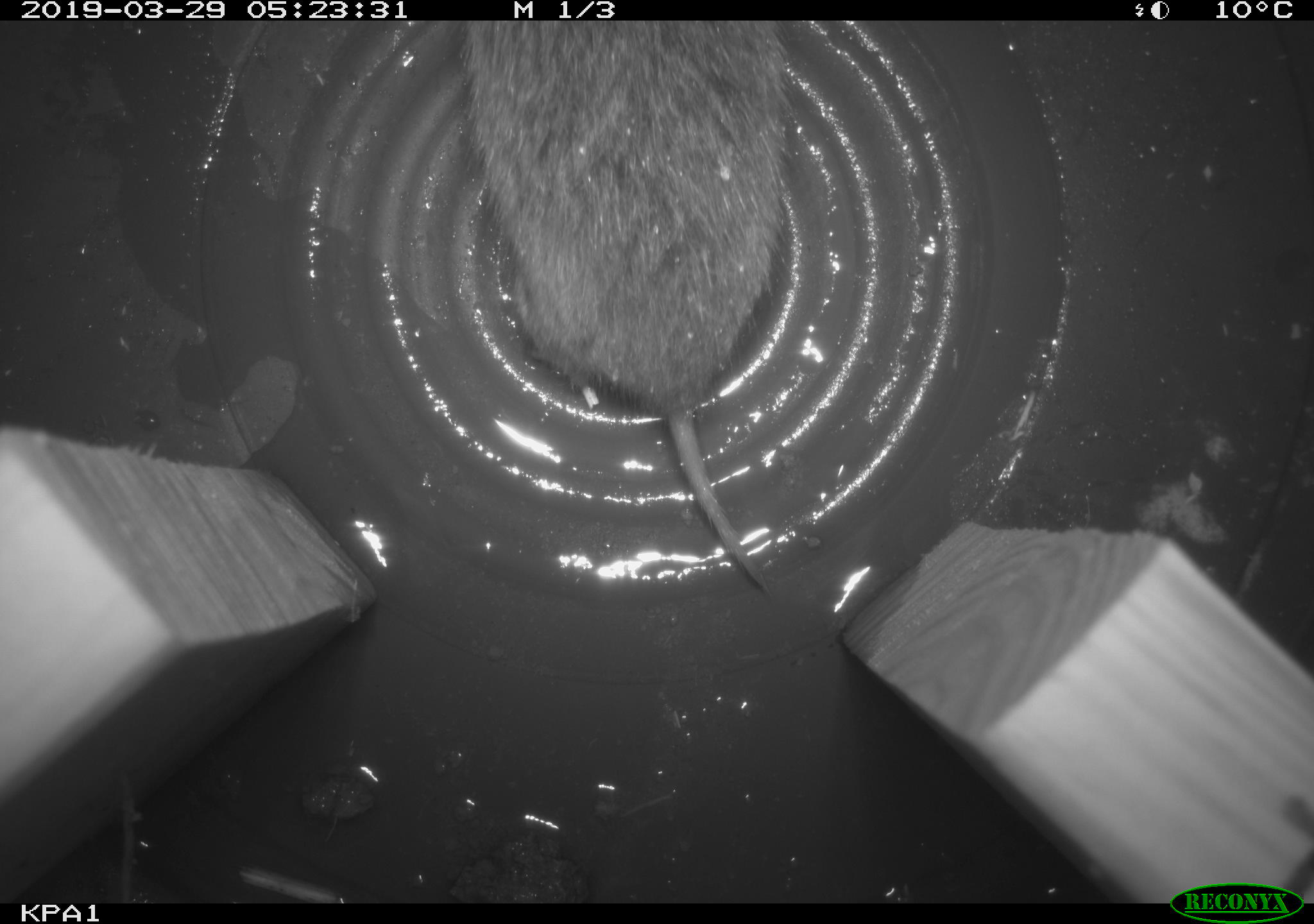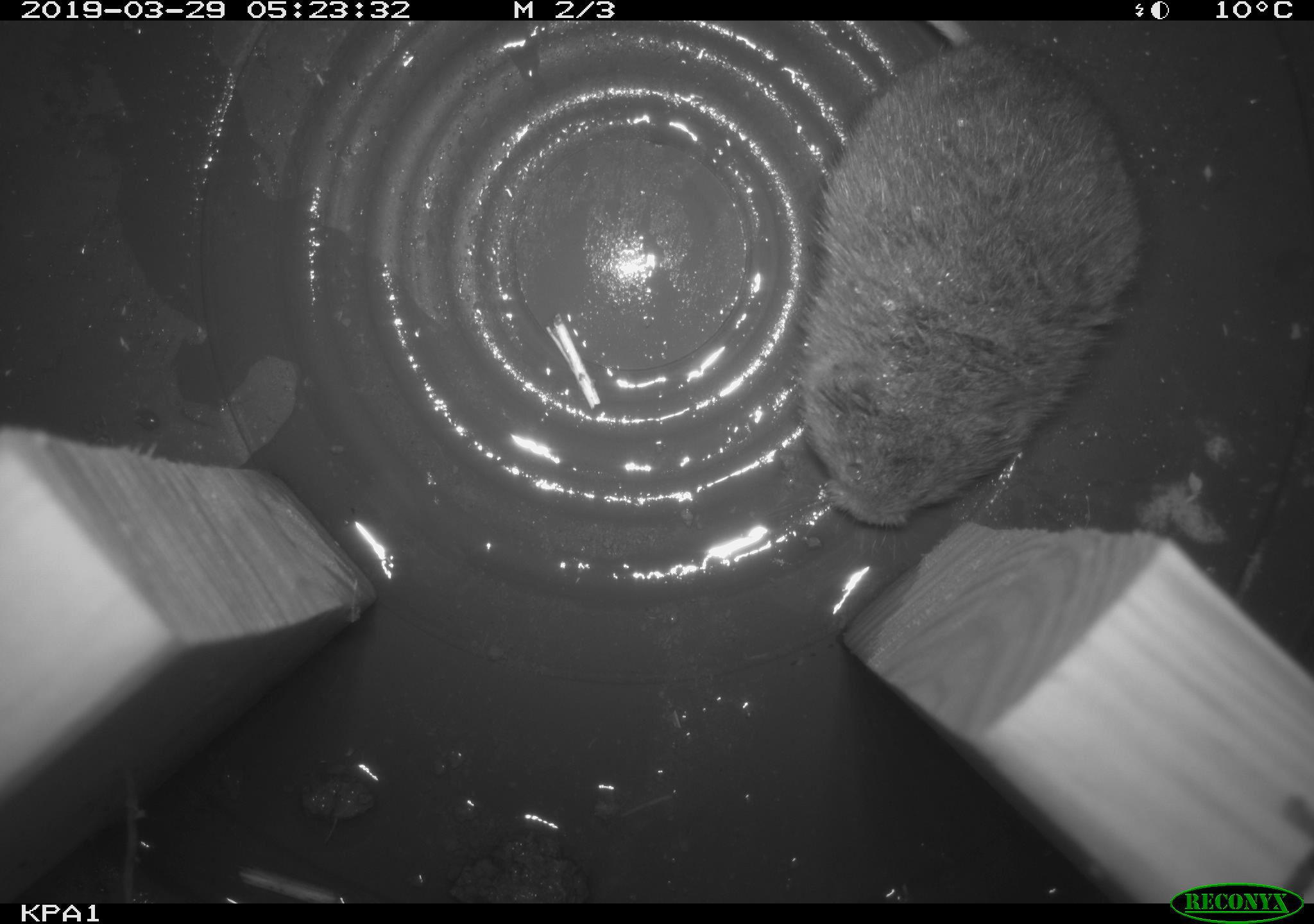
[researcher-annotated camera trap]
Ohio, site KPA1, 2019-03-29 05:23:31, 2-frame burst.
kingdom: Animalia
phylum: Chordata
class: Mammalia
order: Rodentia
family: Cricetidae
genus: Microtus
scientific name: Microtus pennsylvanicus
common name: meadow vole